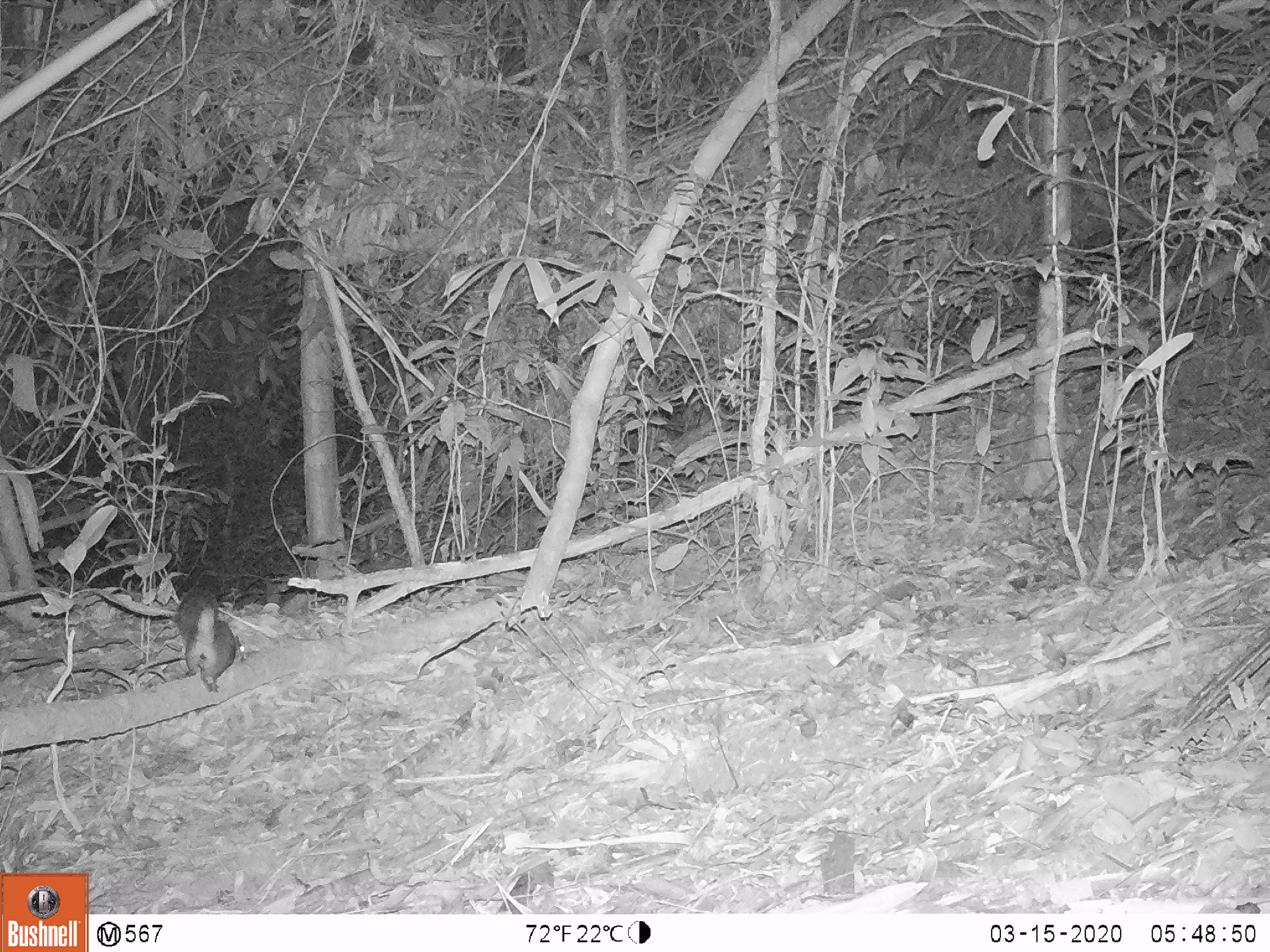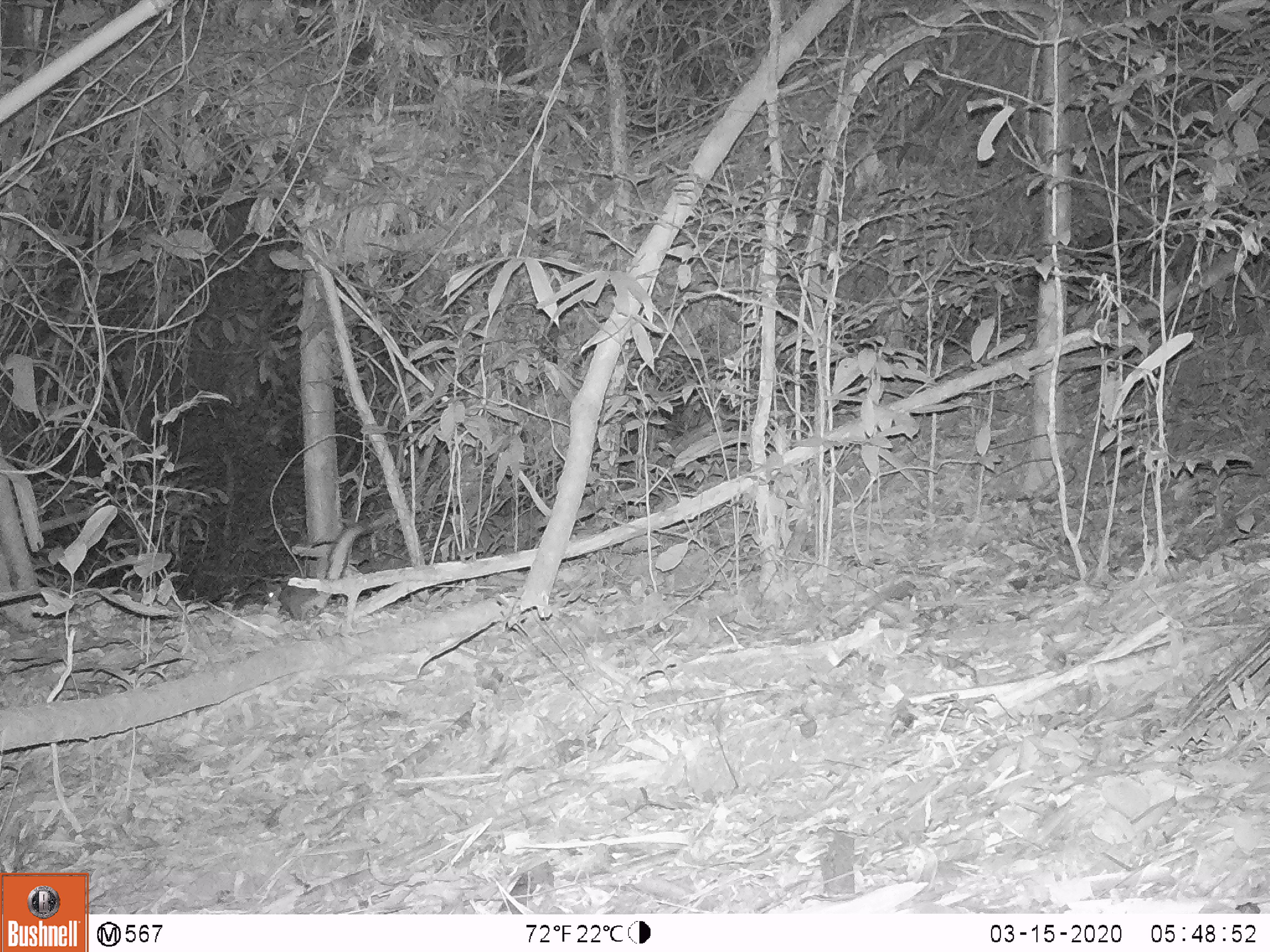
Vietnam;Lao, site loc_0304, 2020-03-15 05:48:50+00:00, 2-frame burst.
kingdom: Animalia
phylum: Chordata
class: Mammalia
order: Rodentia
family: Sciuridae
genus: Dremomys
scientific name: Dremomys rufigenis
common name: red-cheeked squirrel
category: red cheeked squirrel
Red cheeked squirrel (red-cheeked squirrel) (Dremomys rufigenis). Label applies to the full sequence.